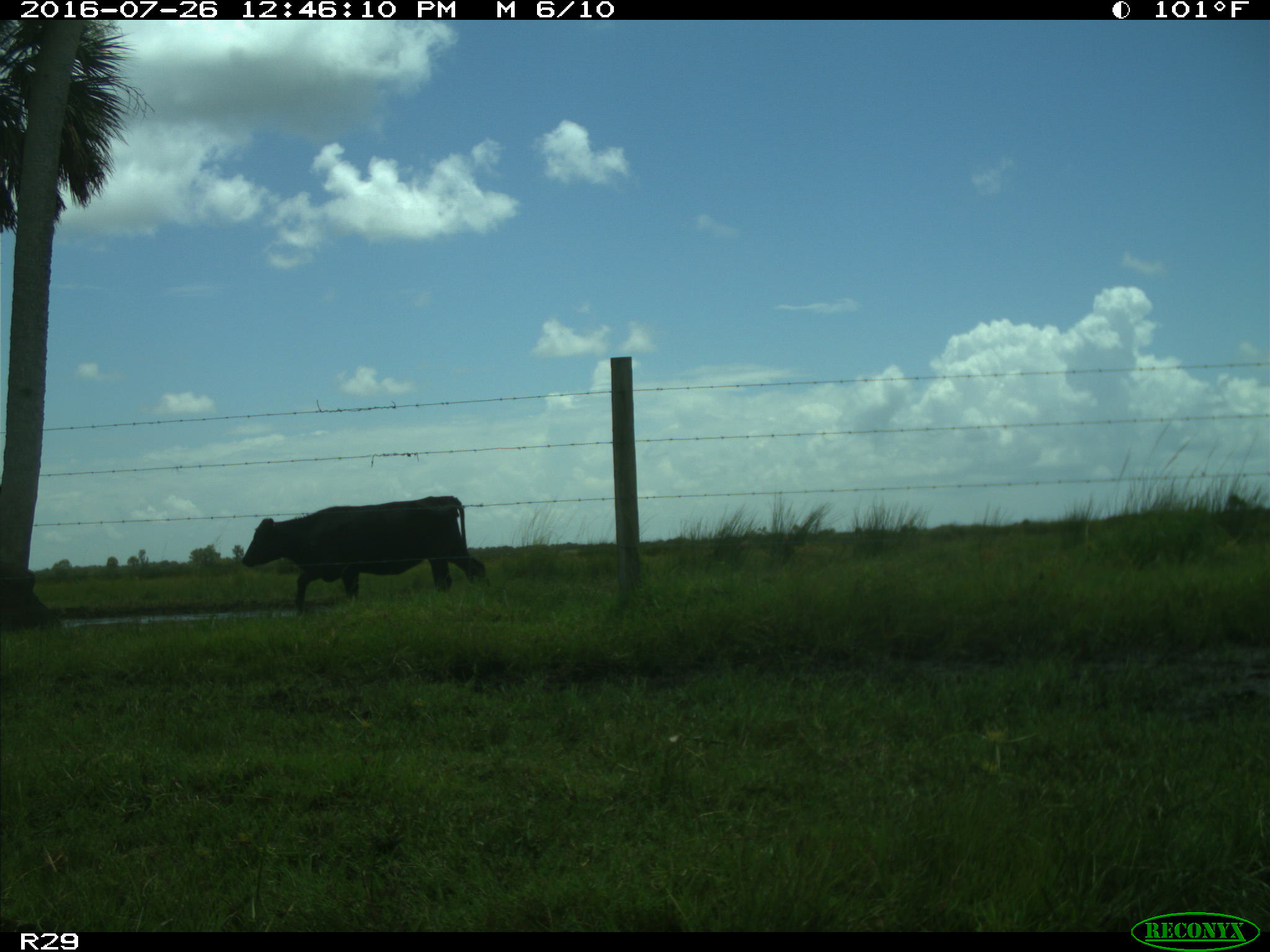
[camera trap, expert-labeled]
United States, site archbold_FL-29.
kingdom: Animalia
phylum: Chordata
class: Mammalia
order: Artiodactyla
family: Bovidae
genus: Bos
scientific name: Bos taurus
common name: domestic cow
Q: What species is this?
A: Bos taurus (domestic cow).